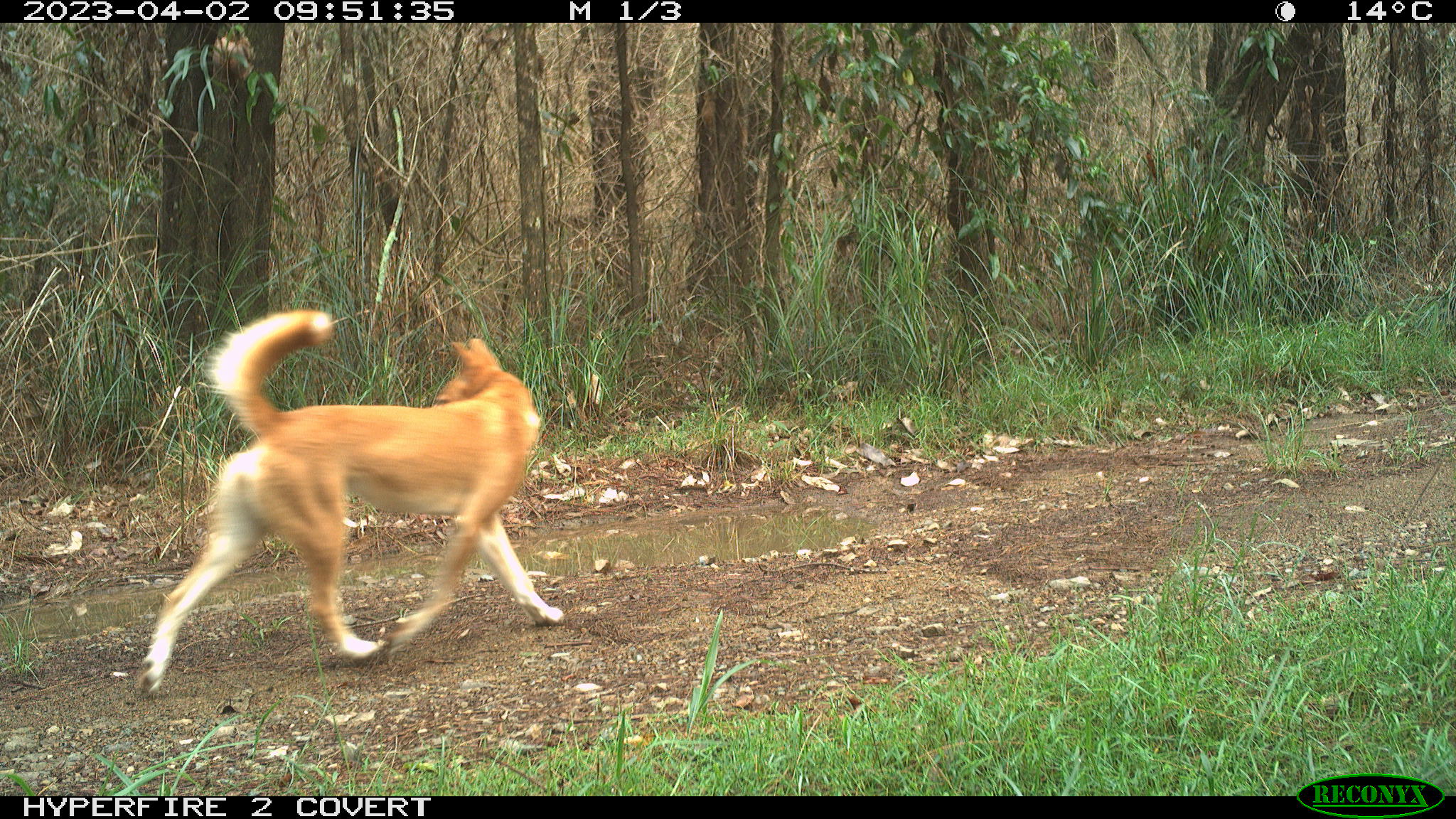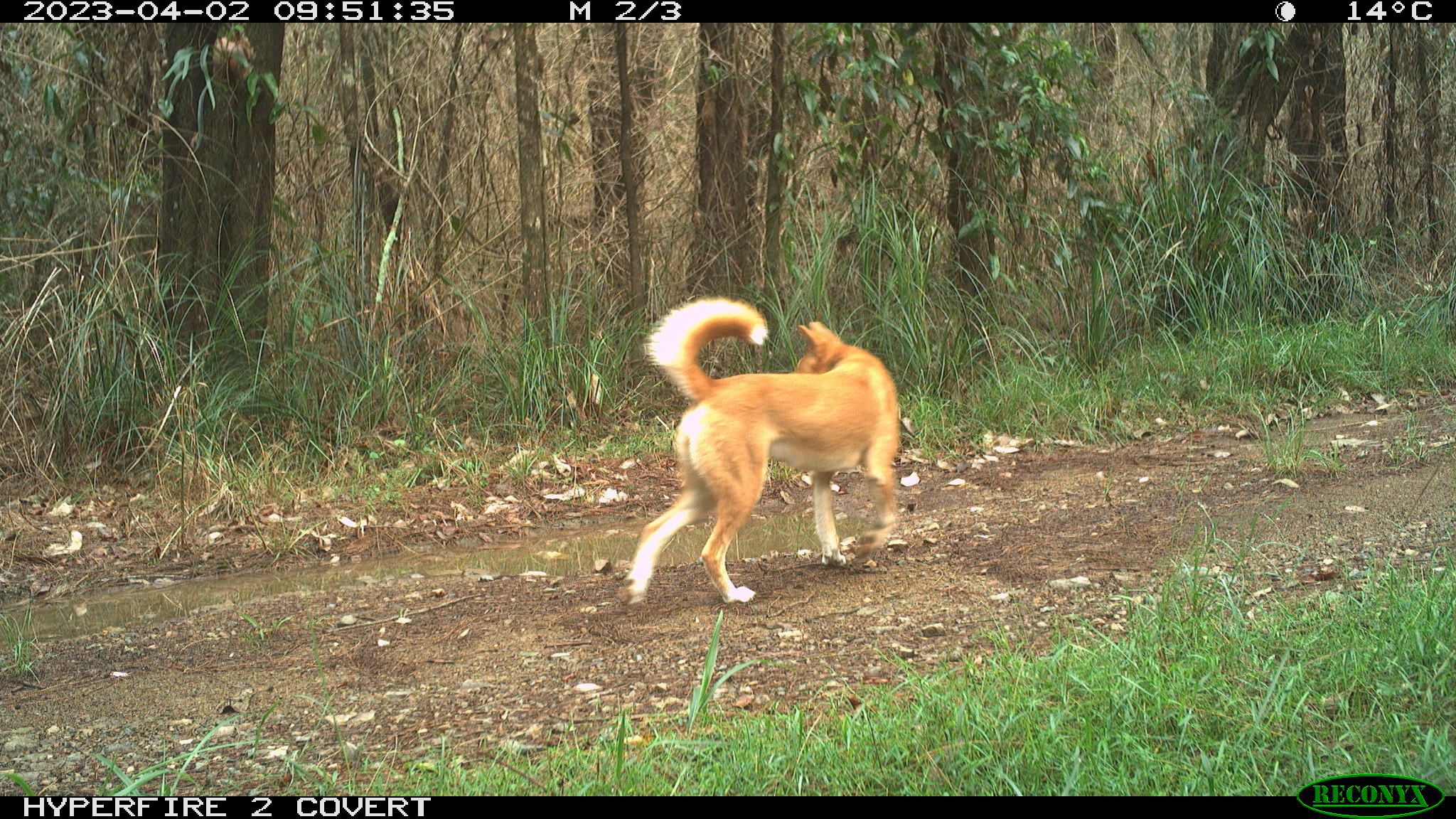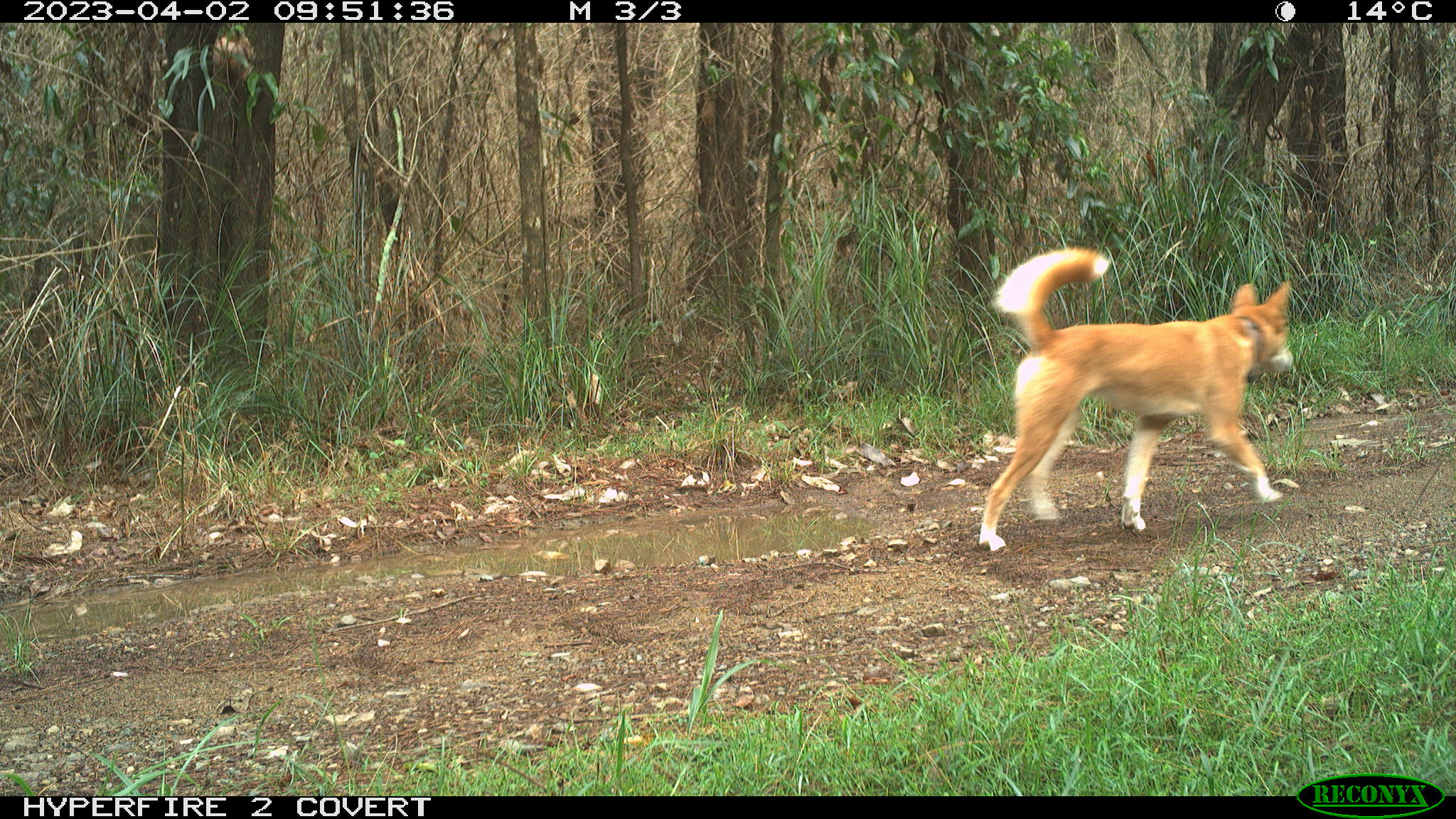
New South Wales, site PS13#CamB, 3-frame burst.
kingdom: Animalia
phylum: Chordata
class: Mammalia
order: Carnivora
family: Canidae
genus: Canis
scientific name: Canis familiaris dingo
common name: dingo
Dingo (Canis familiaris dingo).